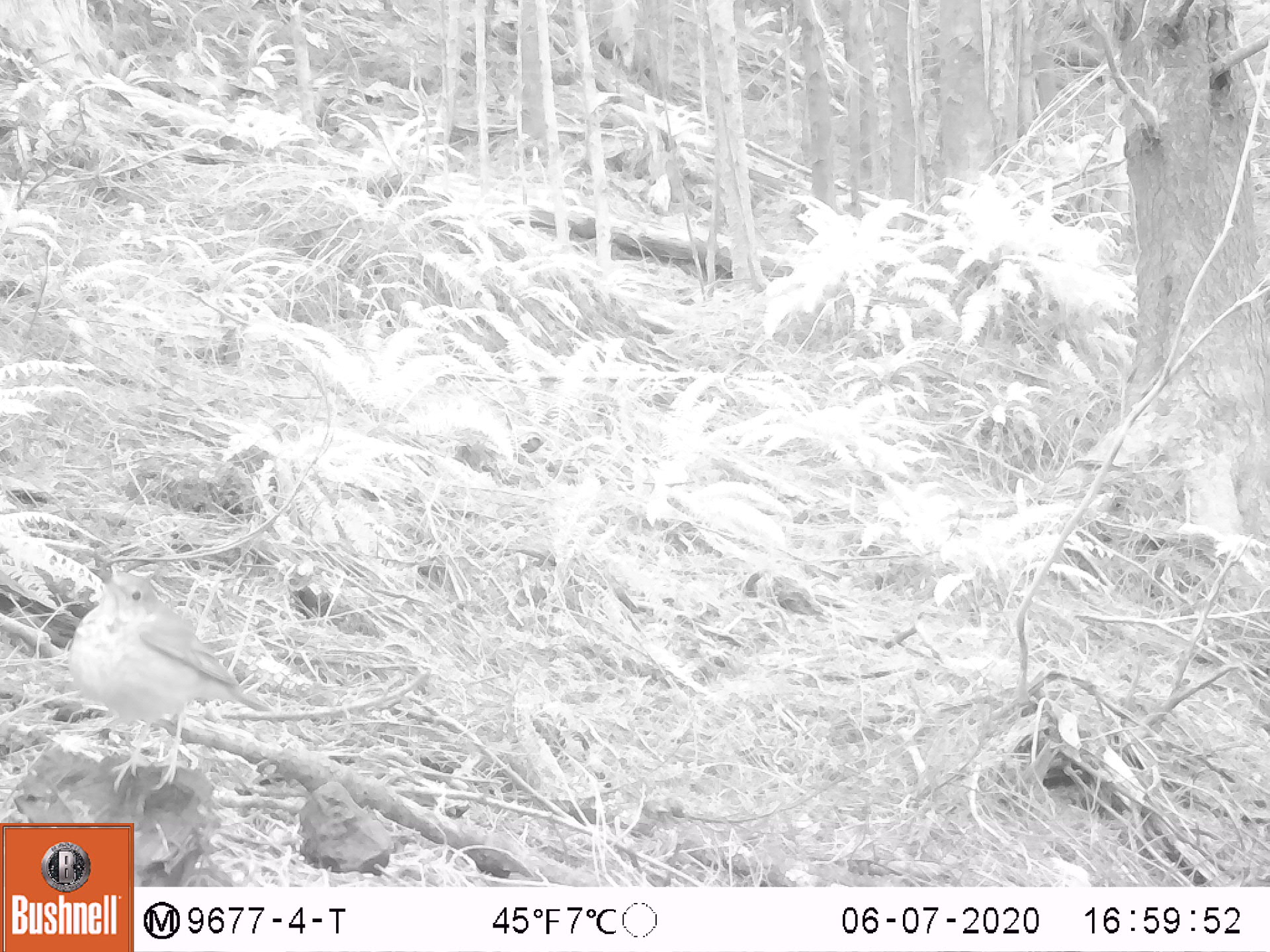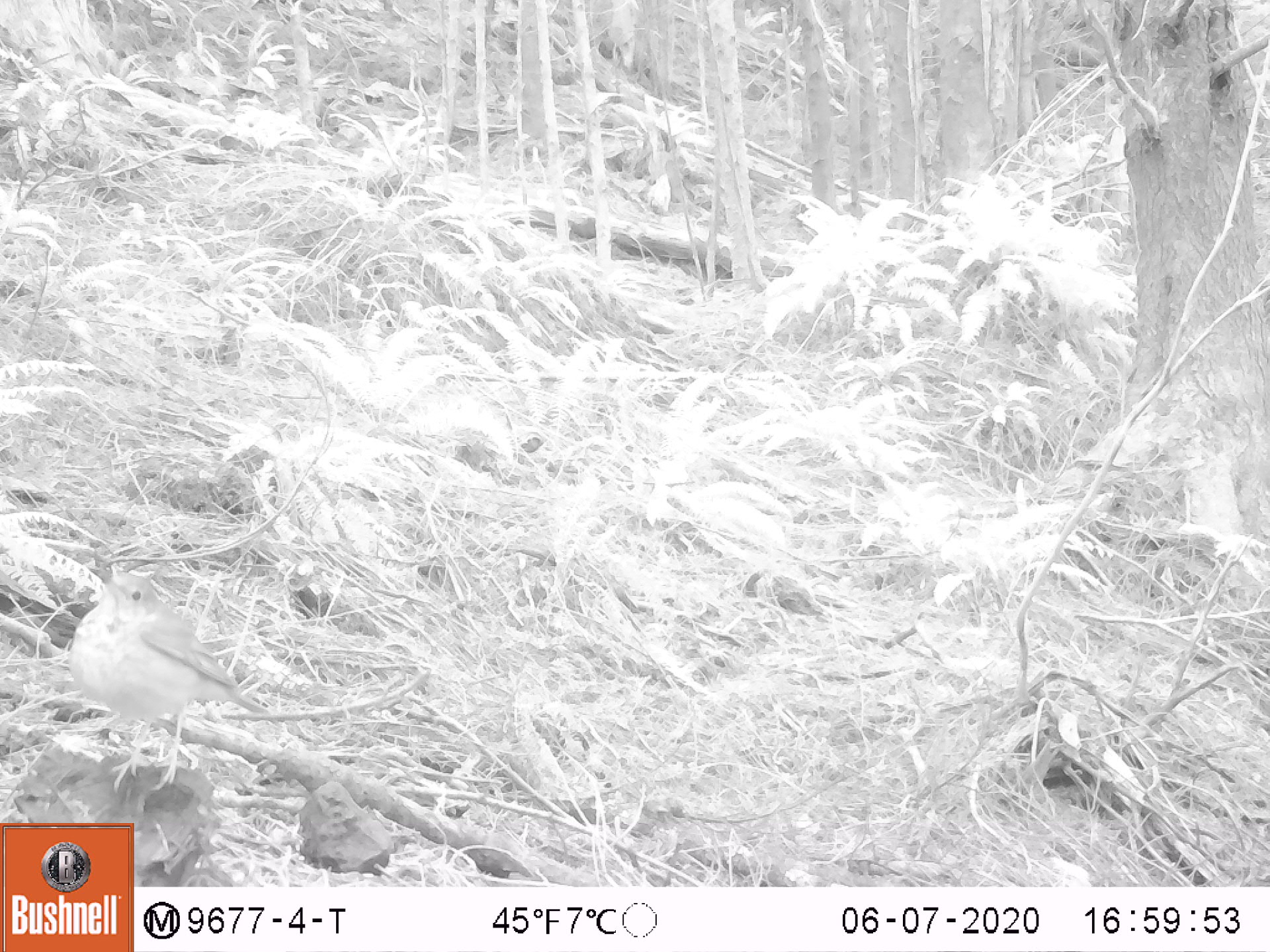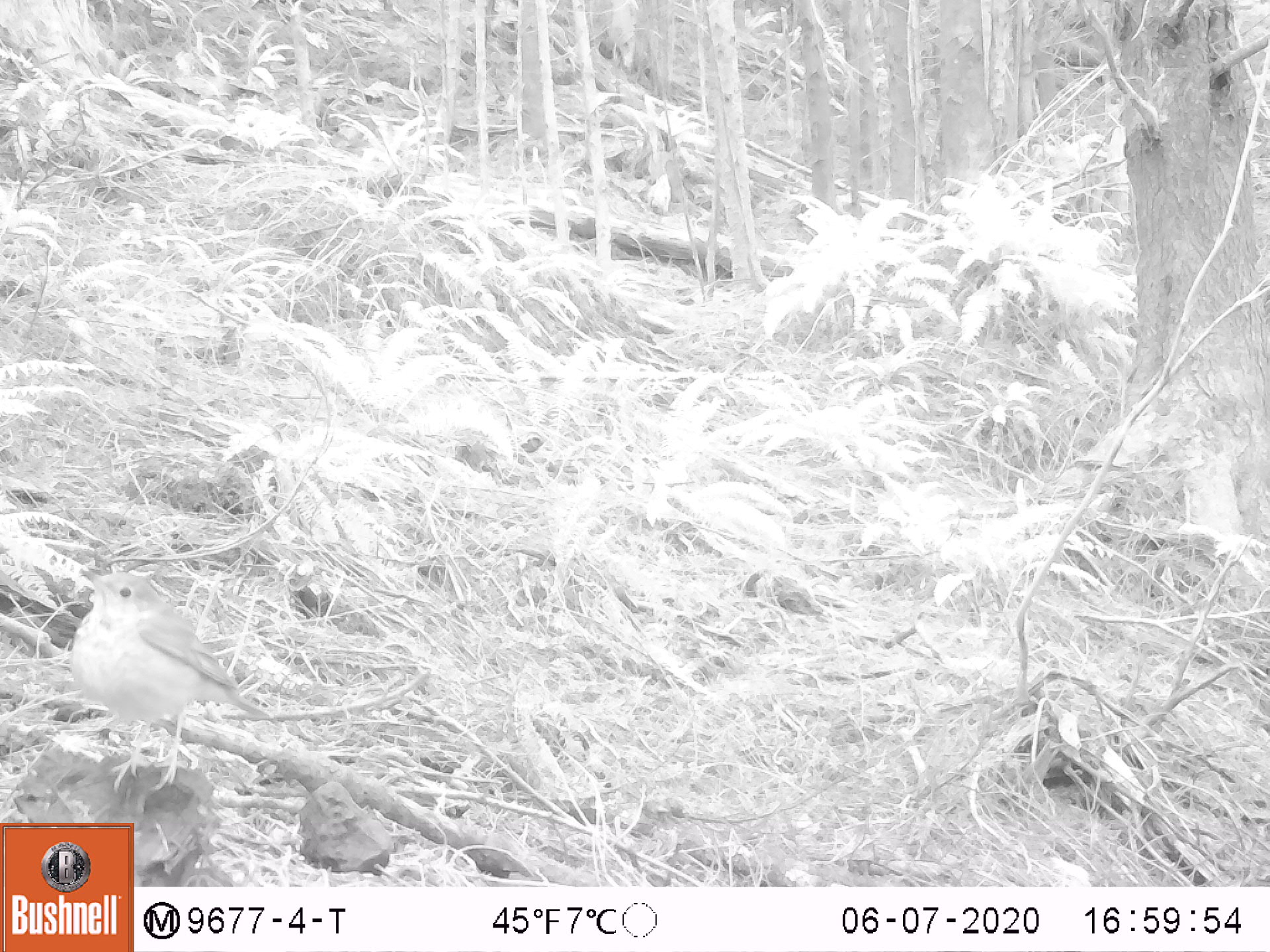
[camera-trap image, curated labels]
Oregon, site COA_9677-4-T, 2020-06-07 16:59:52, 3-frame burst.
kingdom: Animalia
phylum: Chordata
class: Aves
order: Passeriformes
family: Turdidae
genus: Catharus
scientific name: Catharus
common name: brown thrushes and nightingale-thrushes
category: catharus species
Catharus species (brown thrushes and nightingale-thrushes) (Catharus).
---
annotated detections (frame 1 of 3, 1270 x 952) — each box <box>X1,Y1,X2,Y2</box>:
catharus species: <box>54,557,289,799</box>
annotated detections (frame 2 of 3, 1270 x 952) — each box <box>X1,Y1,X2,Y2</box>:
catharus species: <box>62,560,288,799</box>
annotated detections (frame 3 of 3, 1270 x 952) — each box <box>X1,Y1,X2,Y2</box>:
catharus species: <box>54,551,288,803</box>